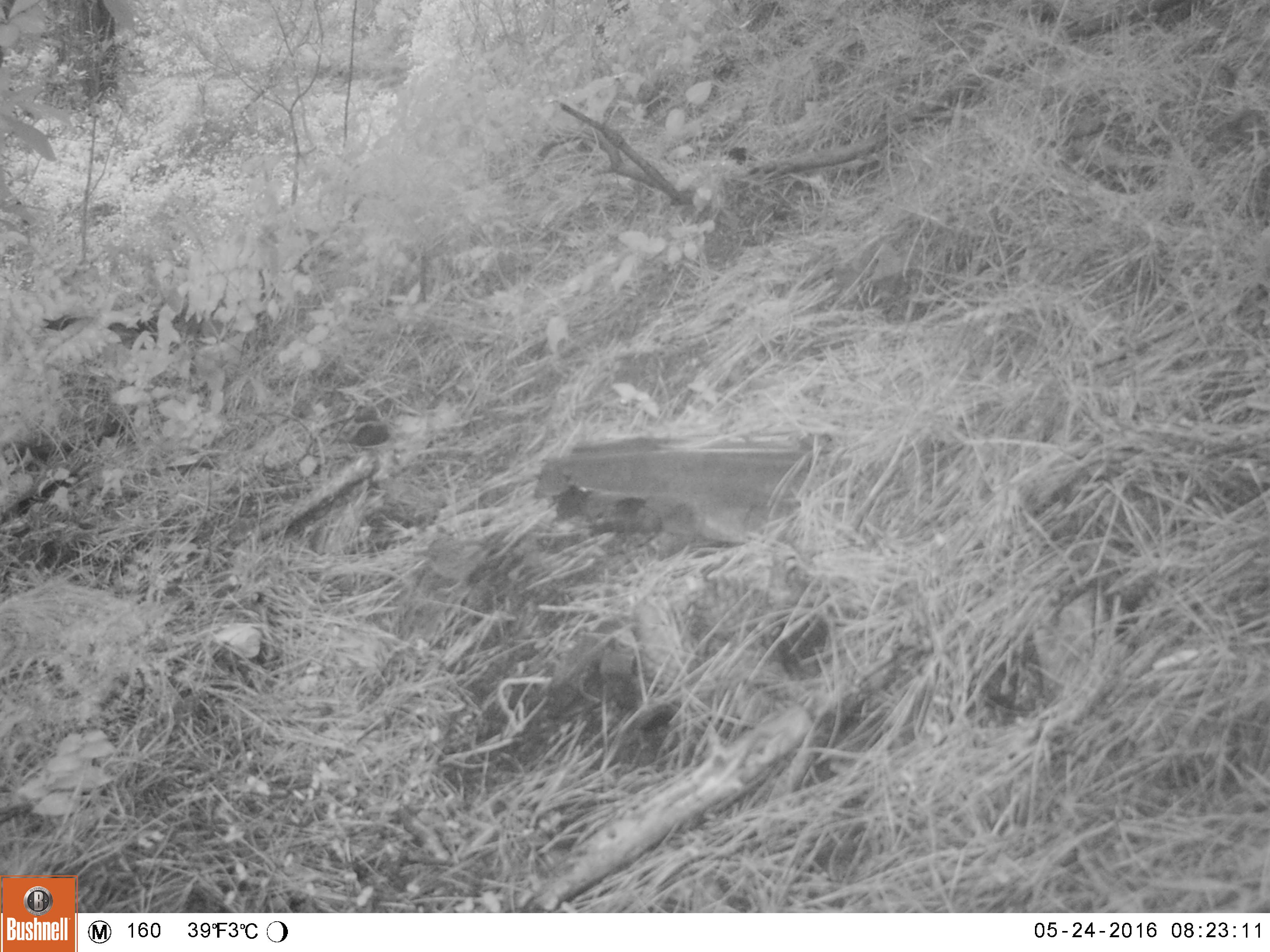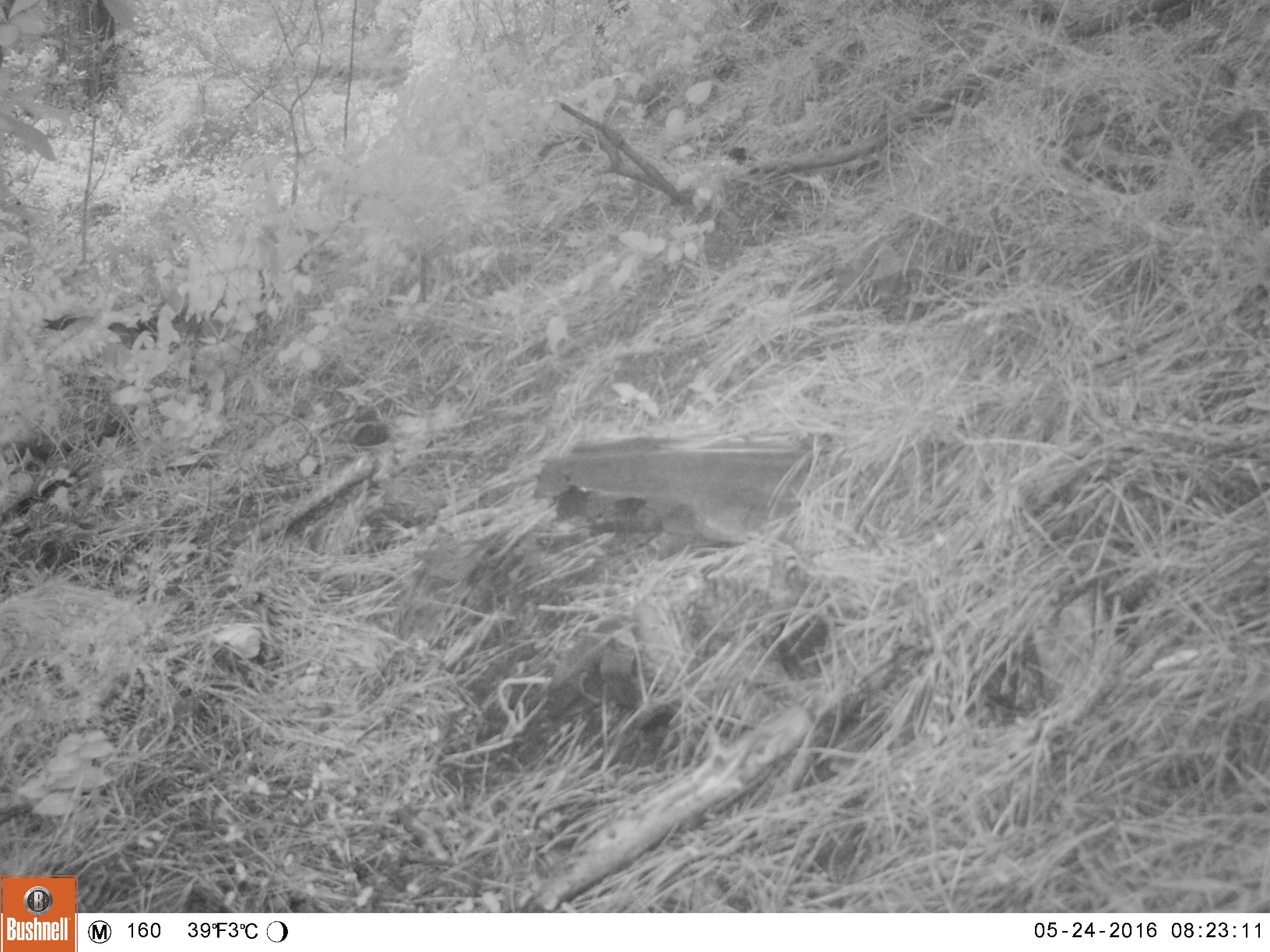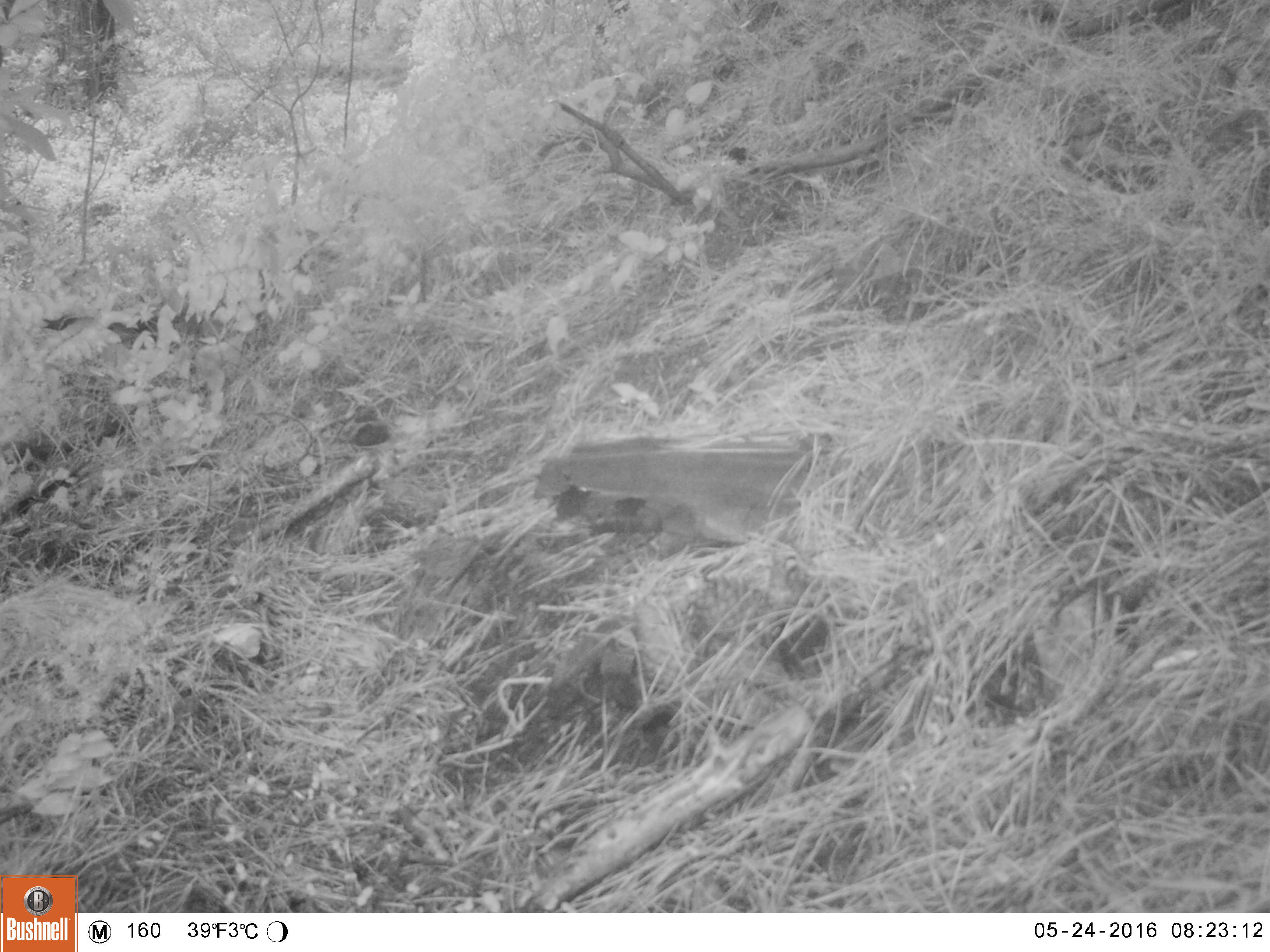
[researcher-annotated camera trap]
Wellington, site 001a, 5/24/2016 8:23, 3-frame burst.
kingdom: Animalia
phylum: Chordata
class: Aves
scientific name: Aves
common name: bird